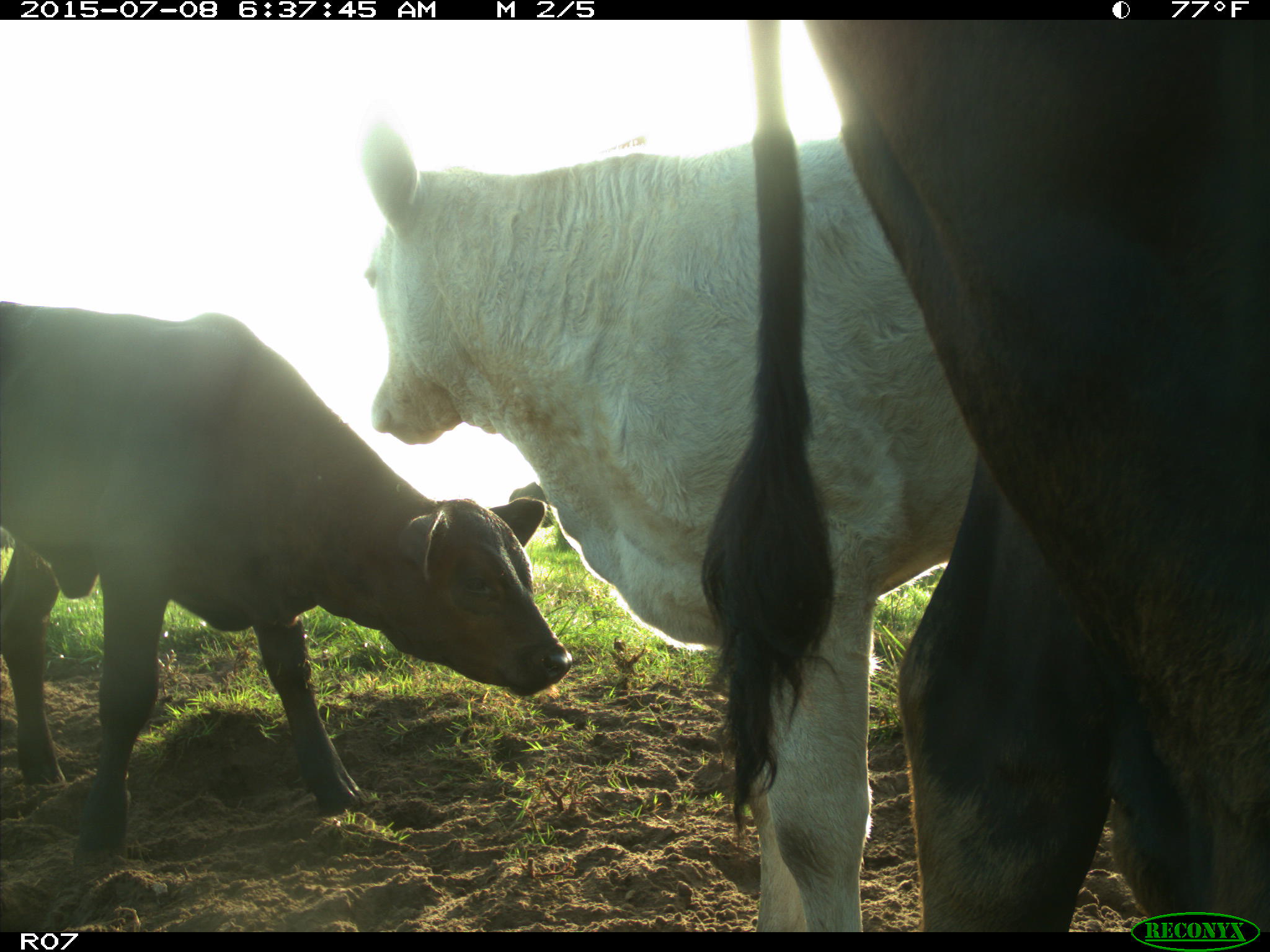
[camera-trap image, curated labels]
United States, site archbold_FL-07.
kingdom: Animalia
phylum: Chordata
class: Mammalia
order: Artiodactyla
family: Bovidae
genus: Bos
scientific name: Bos taurus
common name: domestic cow